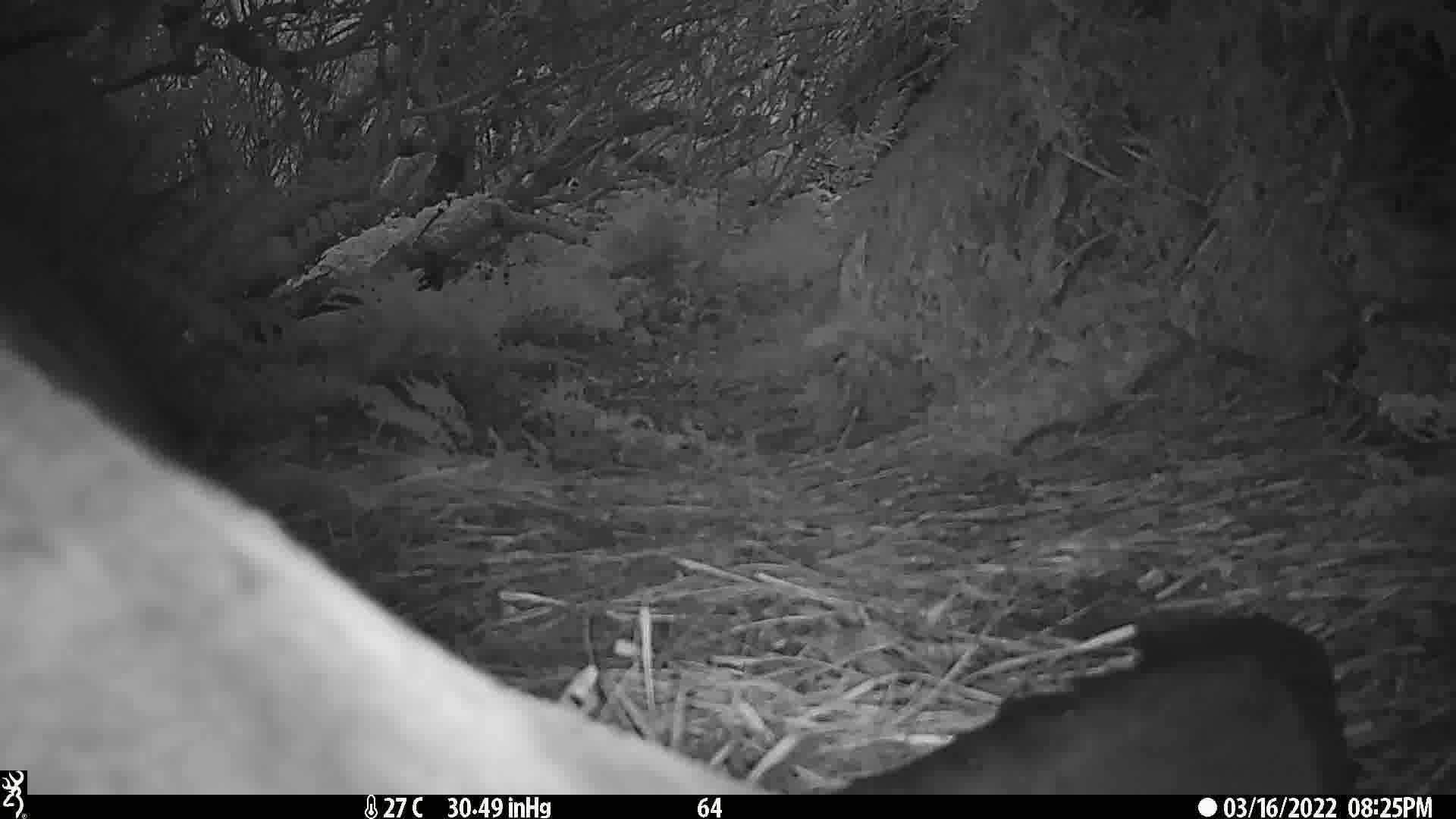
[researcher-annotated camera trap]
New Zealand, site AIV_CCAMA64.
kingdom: Animalia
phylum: Chordata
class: Mammalia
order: Carnivora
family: Otariidae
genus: Phocarctos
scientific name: Phocarctos hookeri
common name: new zealand sea lion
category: sealion